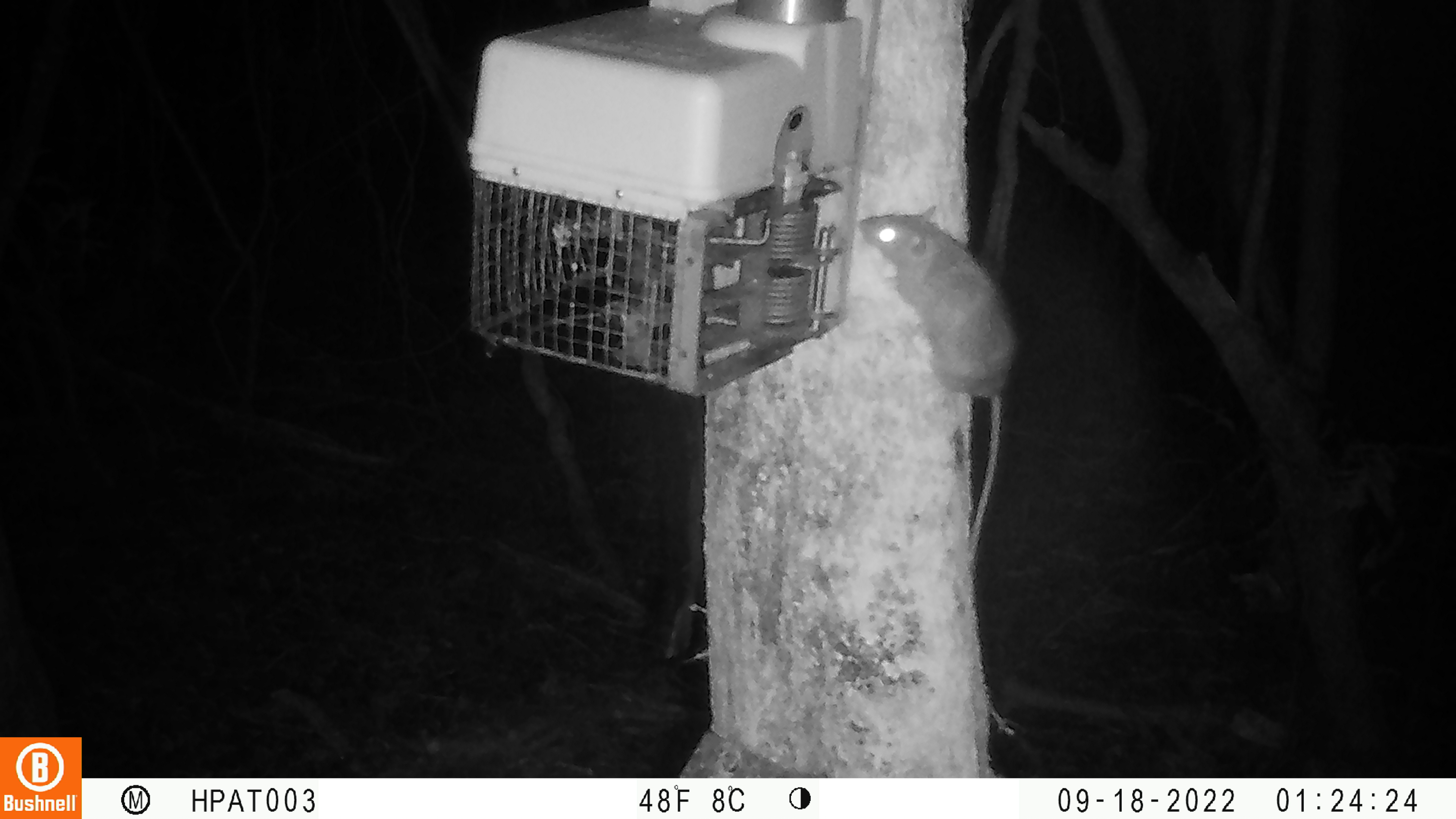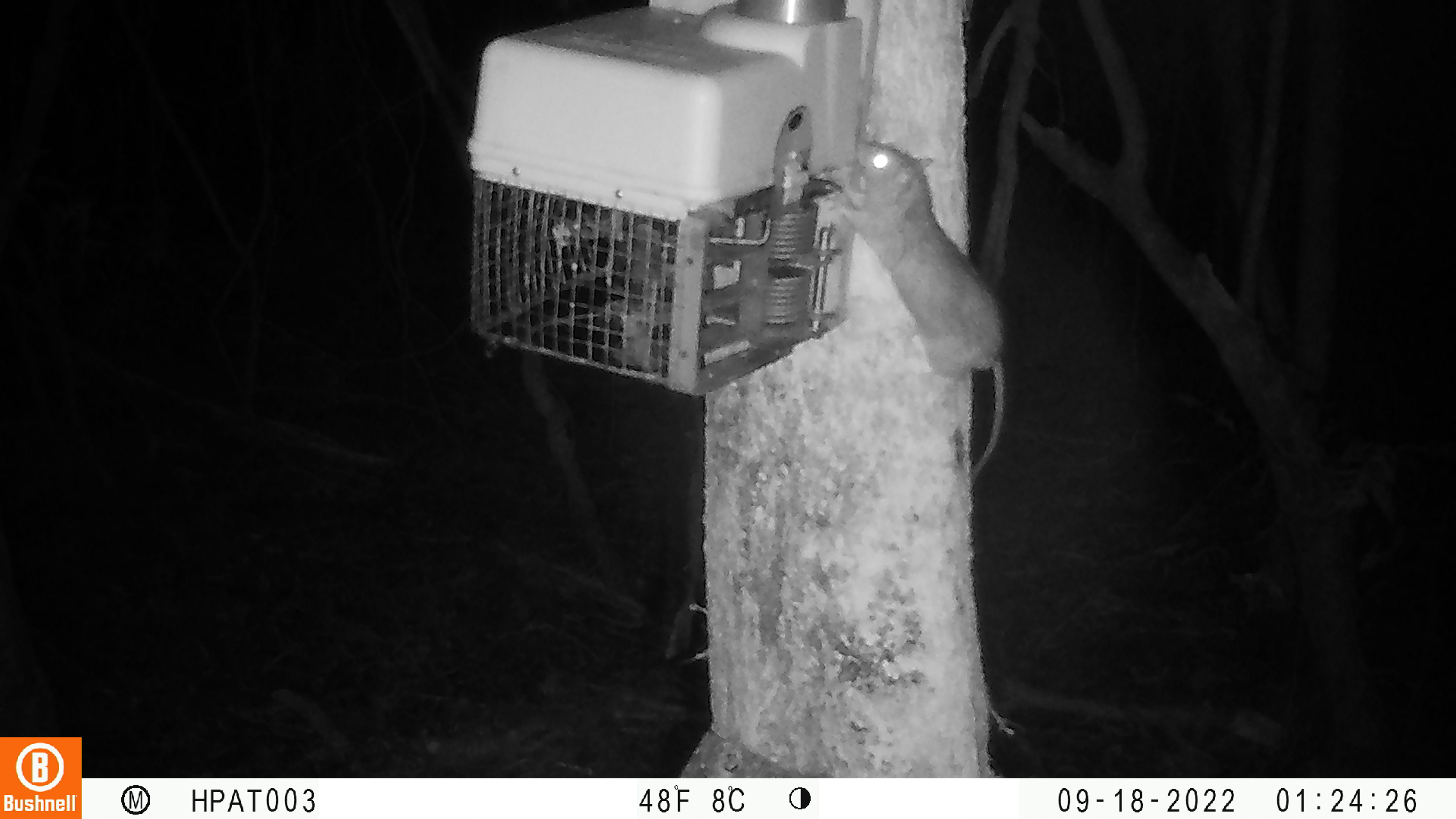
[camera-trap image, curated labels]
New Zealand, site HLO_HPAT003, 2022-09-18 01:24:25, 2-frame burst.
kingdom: Animalia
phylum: Chordata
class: Mammalia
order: Rodentia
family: Muridae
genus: Rattus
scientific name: Rattus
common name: rat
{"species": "rat (Rattus)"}